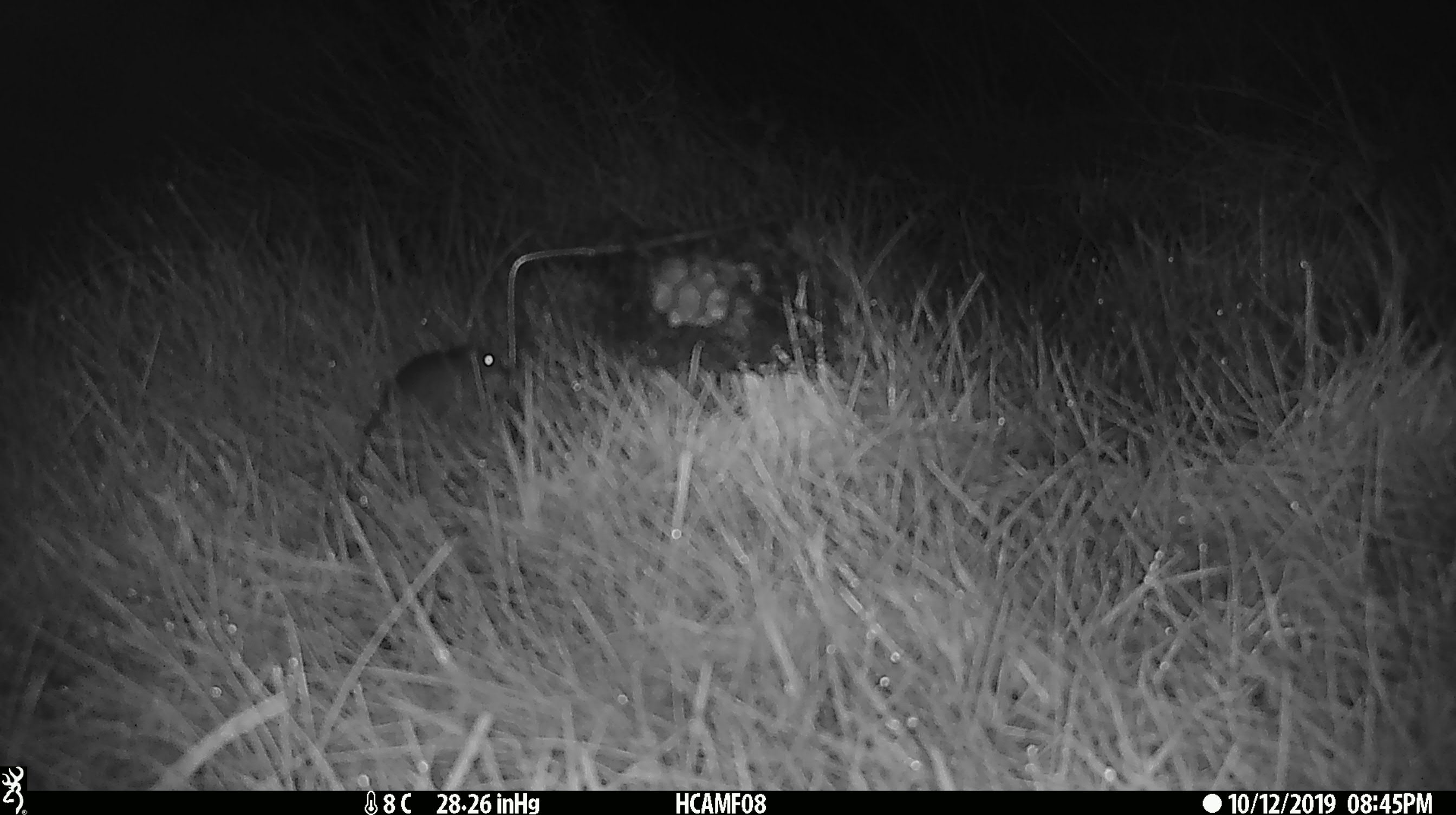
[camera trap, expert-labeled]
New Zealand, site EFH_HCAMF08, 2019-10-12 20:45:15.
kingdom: Animalia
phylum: Chordata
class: Mammalia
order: Rodentia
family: Muridae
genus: Mus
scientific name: Mus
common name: mouse